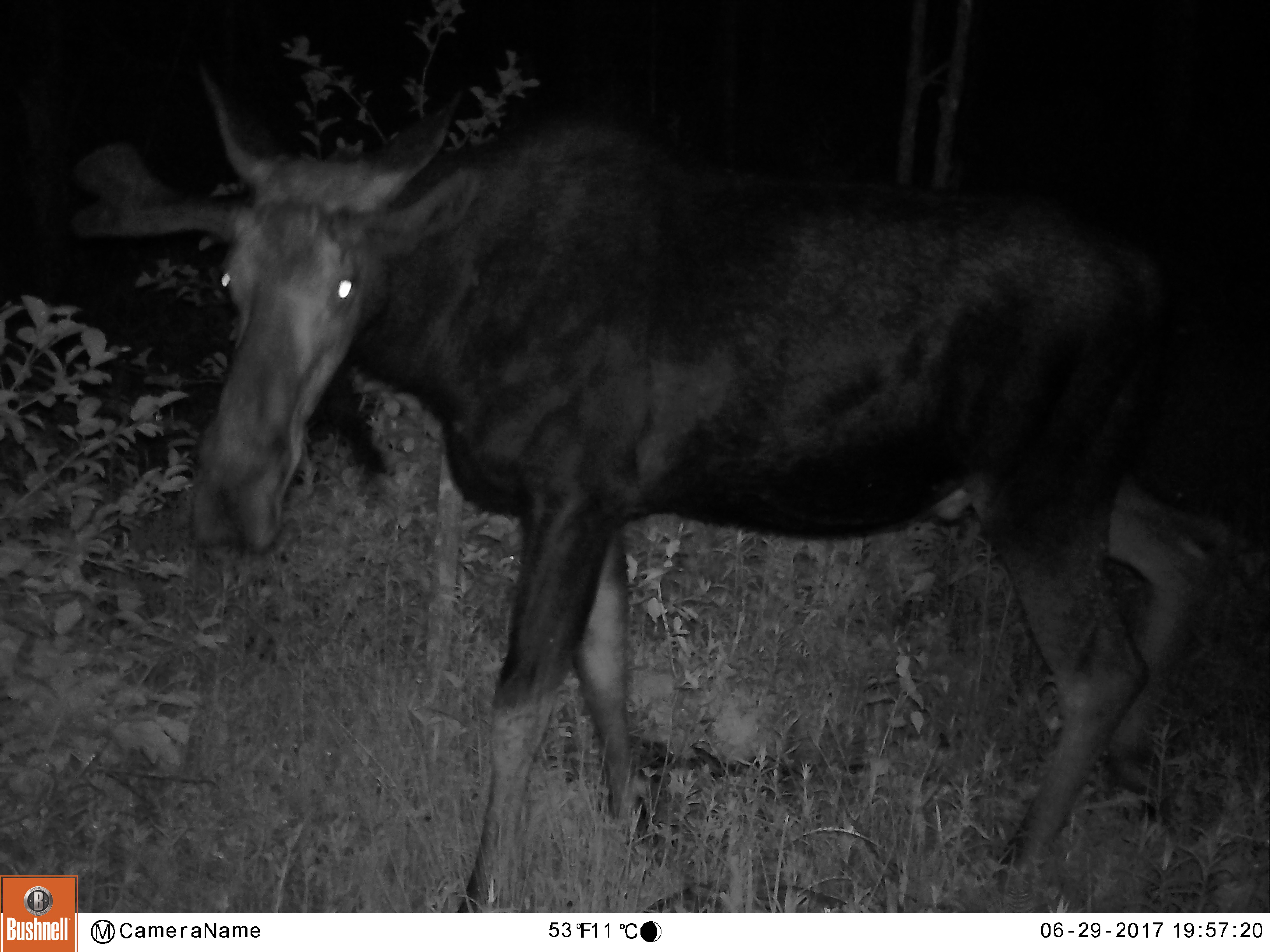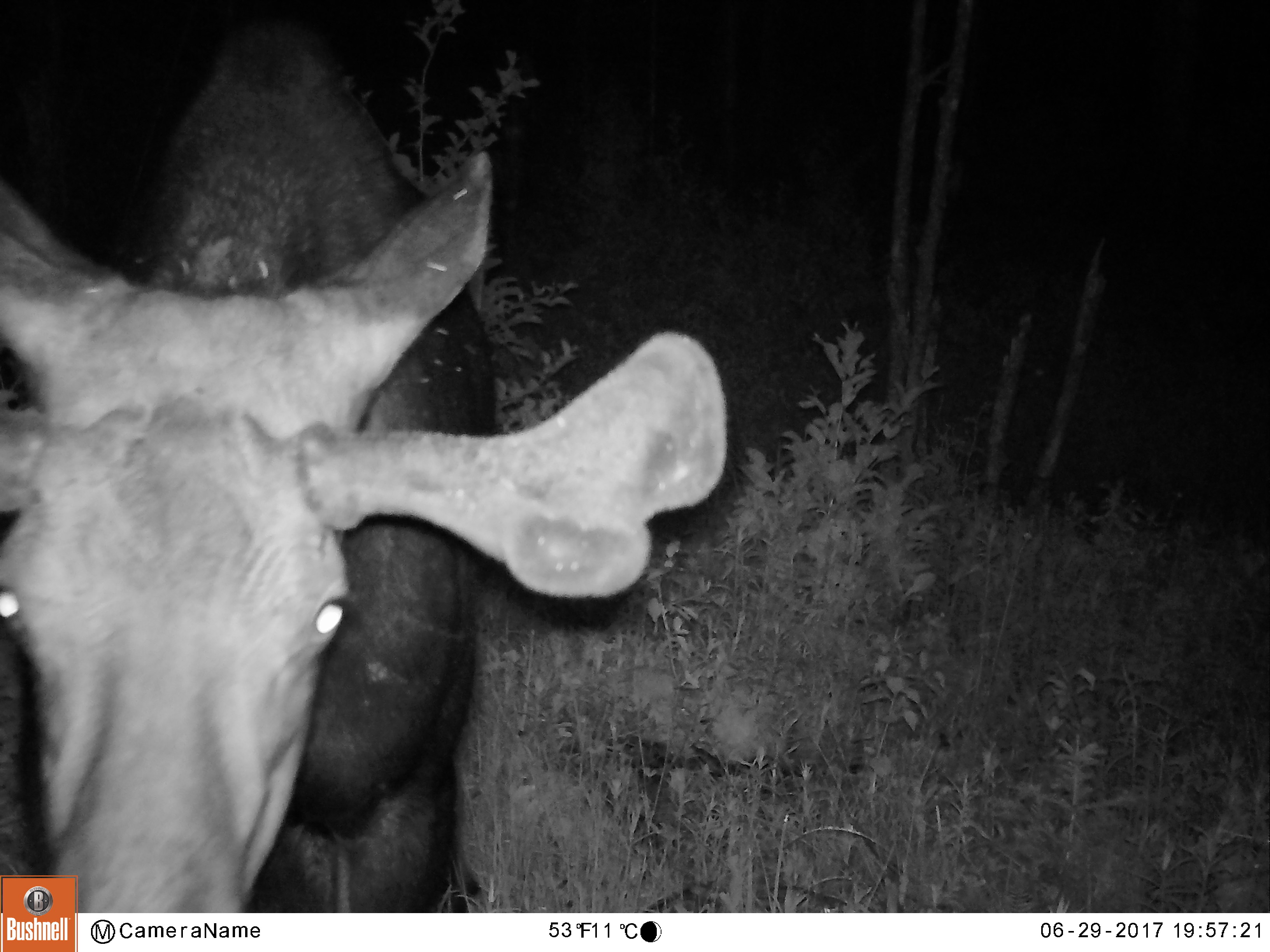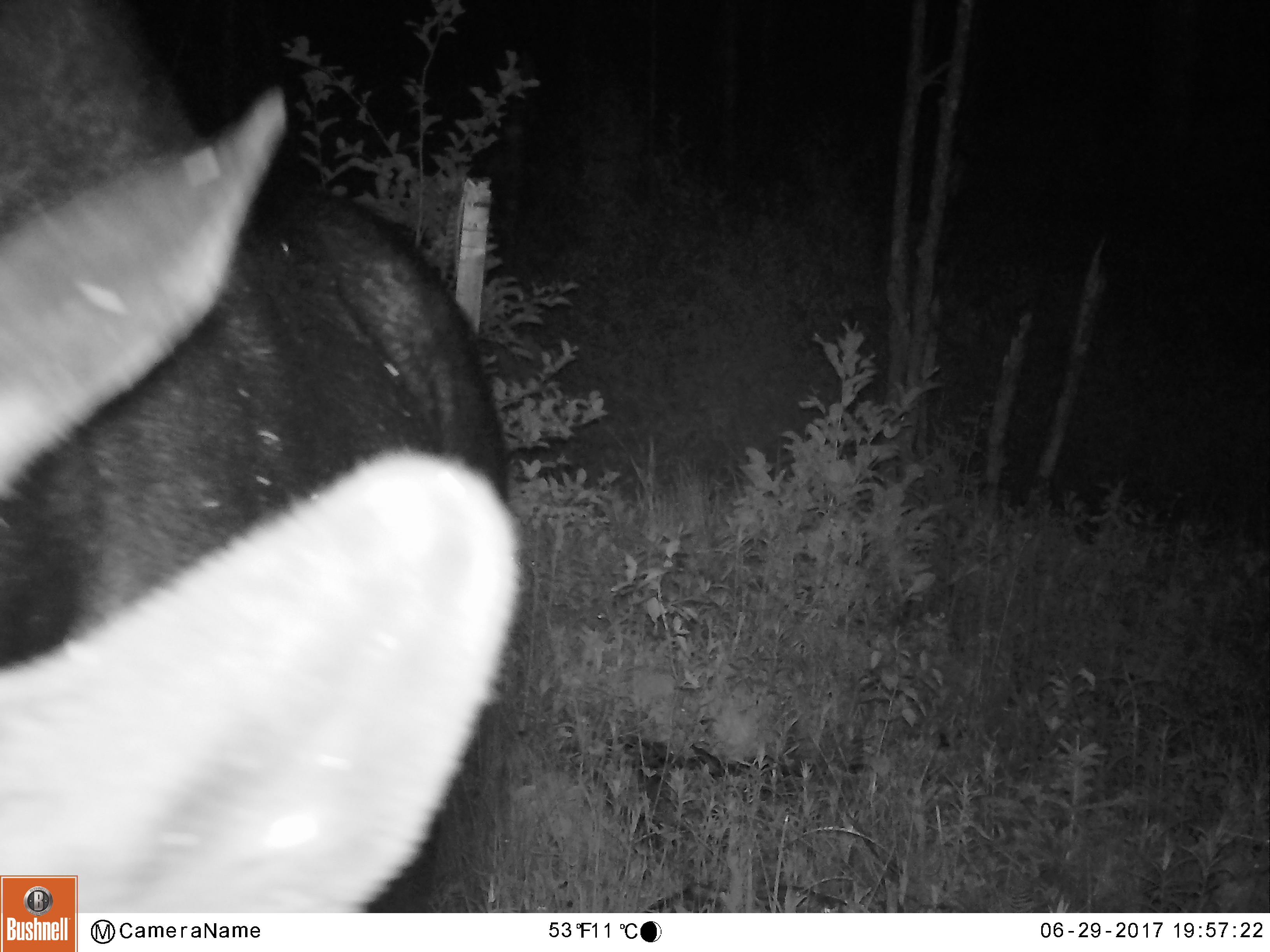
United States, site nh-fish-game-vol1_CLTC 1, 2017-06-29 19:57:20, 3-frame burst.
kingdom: Animalia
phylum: Chordata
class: Mammalia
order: Artiodactyla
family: Cervidae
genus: Alces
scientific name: Alces alces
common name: moose